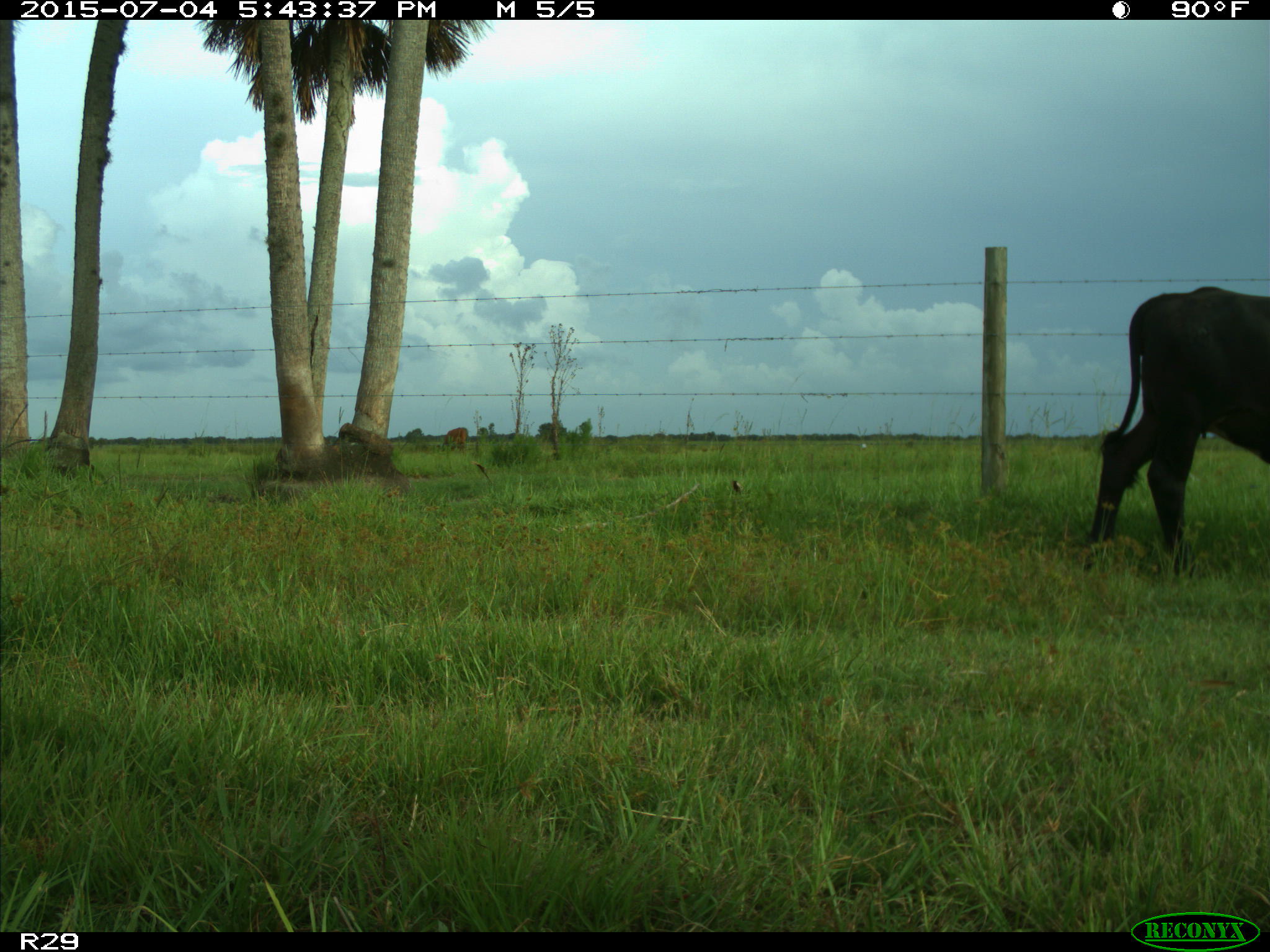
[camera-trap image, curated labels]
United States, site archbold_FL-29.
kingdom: Animalia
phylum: Chordata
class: Mammalia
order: Artiodactyla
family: Bovidae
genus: Bos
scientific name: Bos taurus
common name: domestic cow